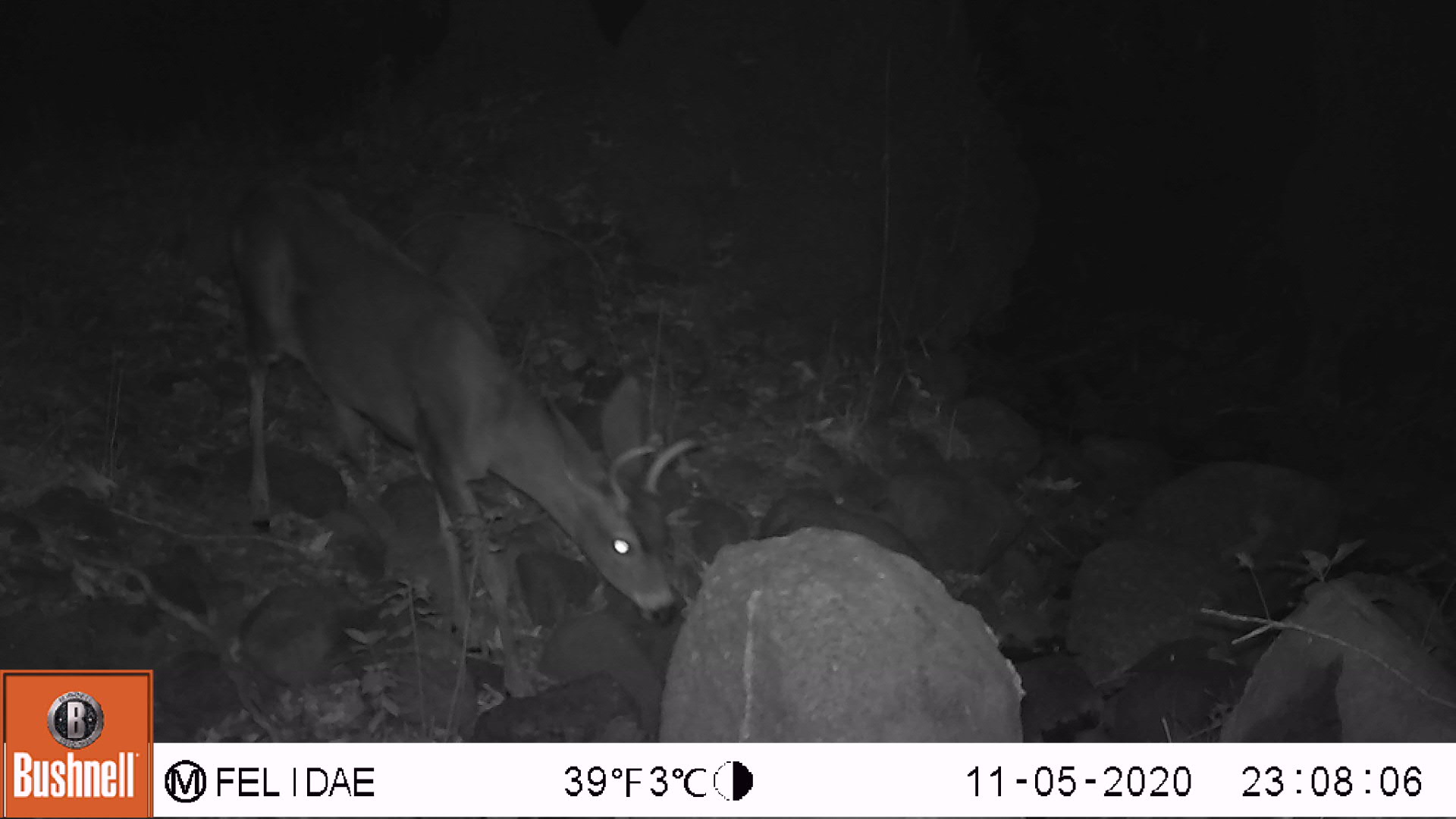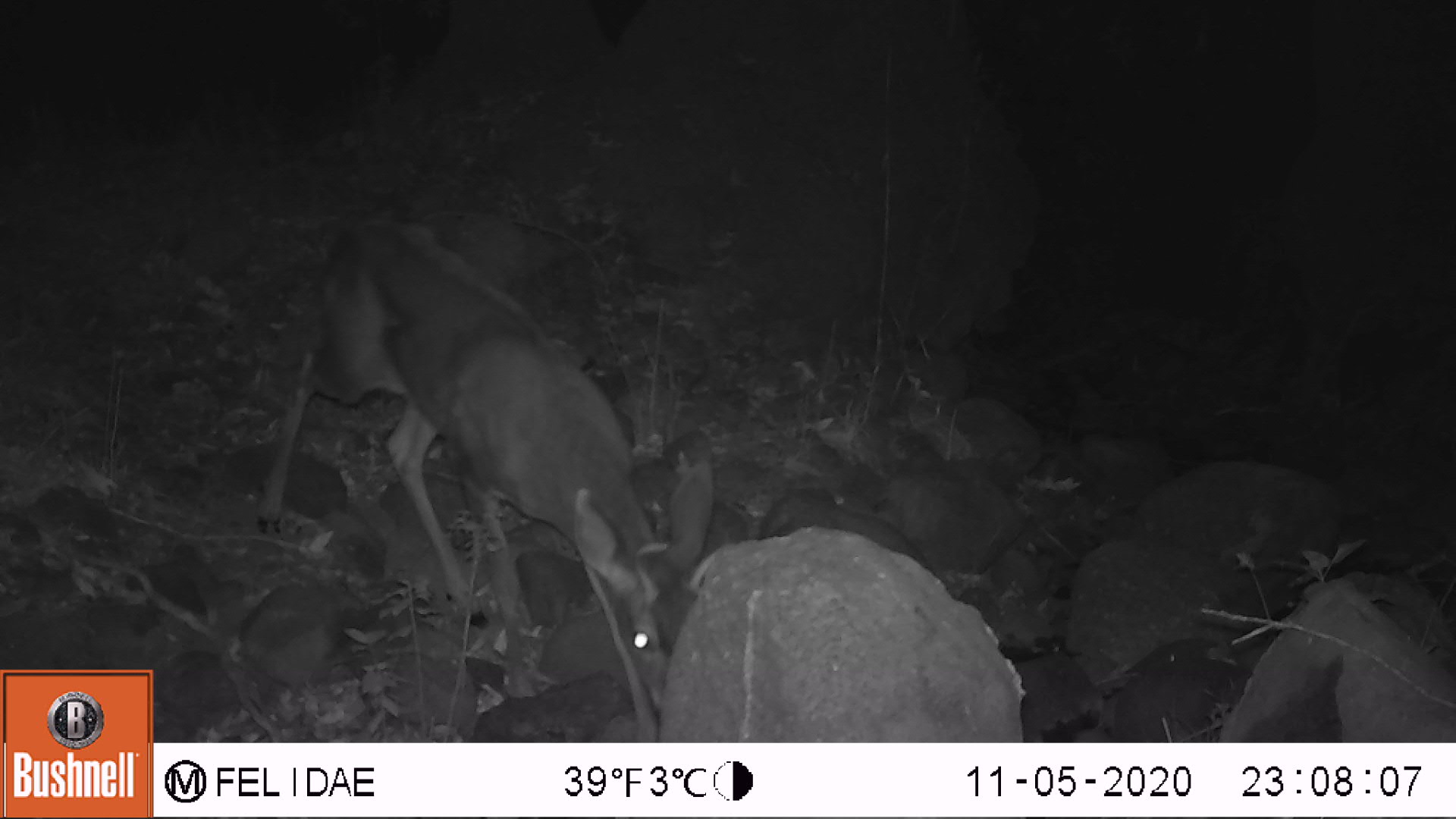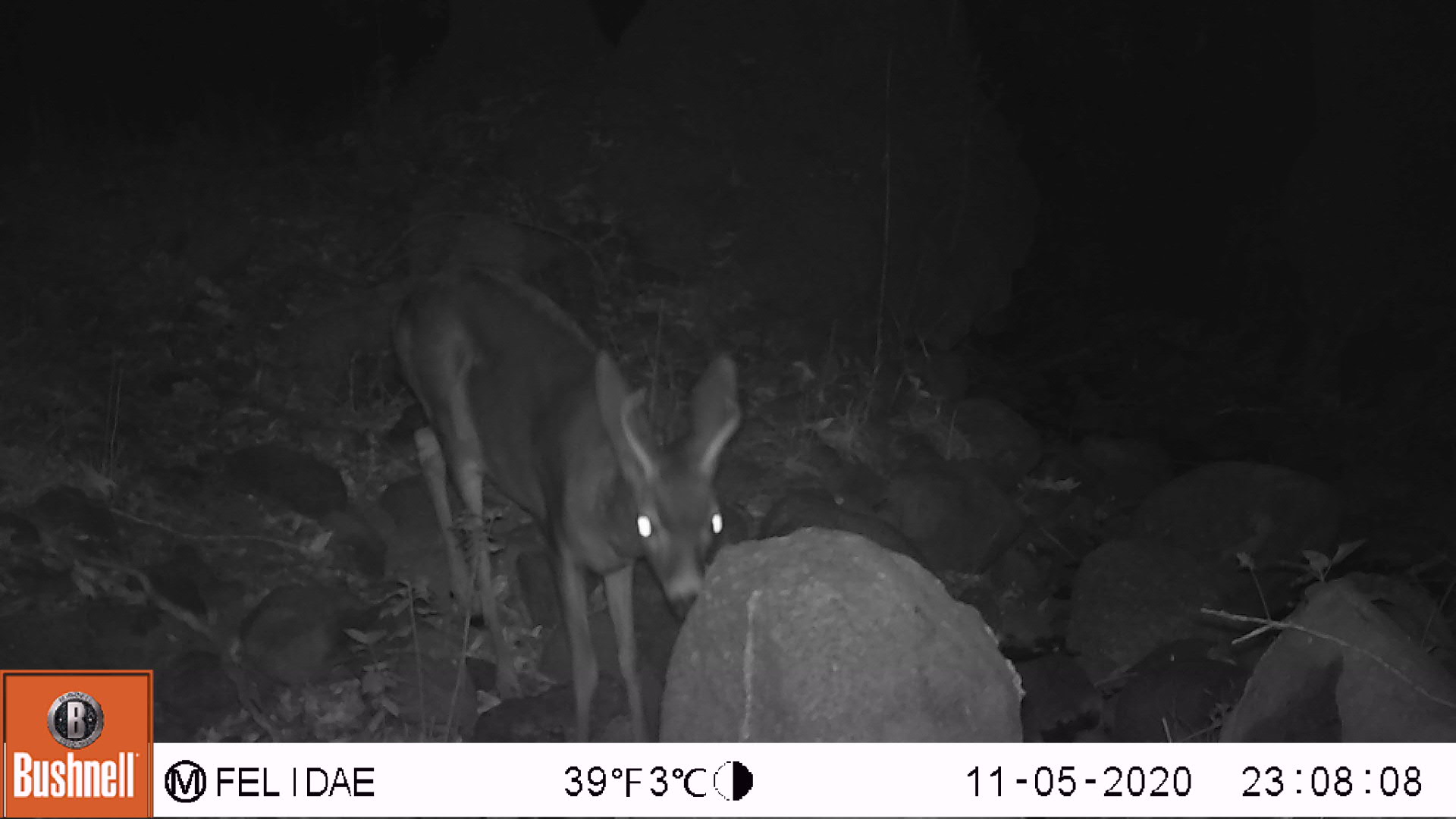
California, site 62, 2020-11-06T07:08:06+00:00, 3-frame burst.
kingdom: Animalia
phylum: Chordata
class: Mammalia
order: Artiodactyla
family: Cervidae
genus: Odocoileus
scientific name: Odocoileus hemionus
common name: mule deer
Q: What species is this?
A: Mule deer (Odocoileus hemionus).